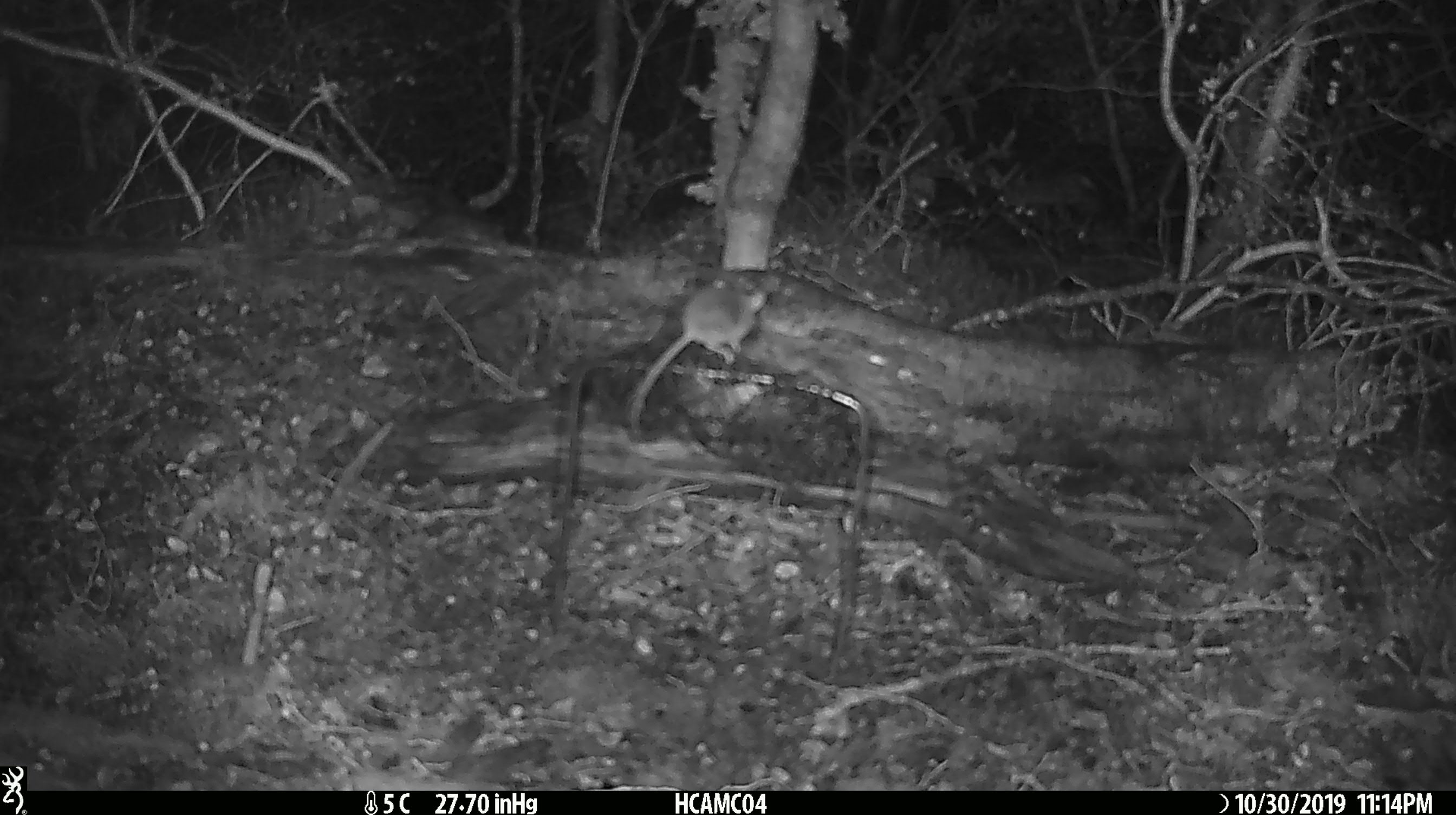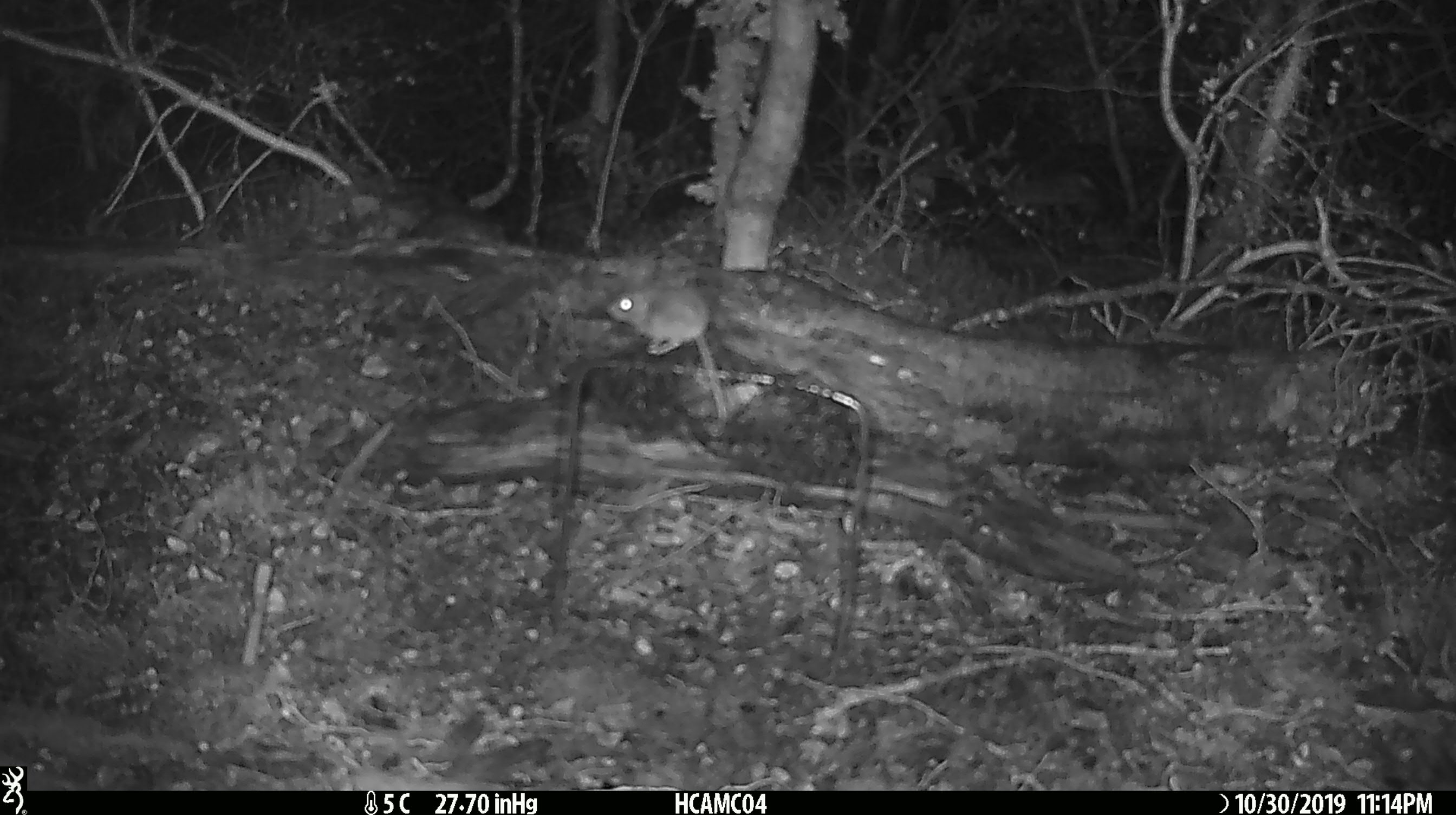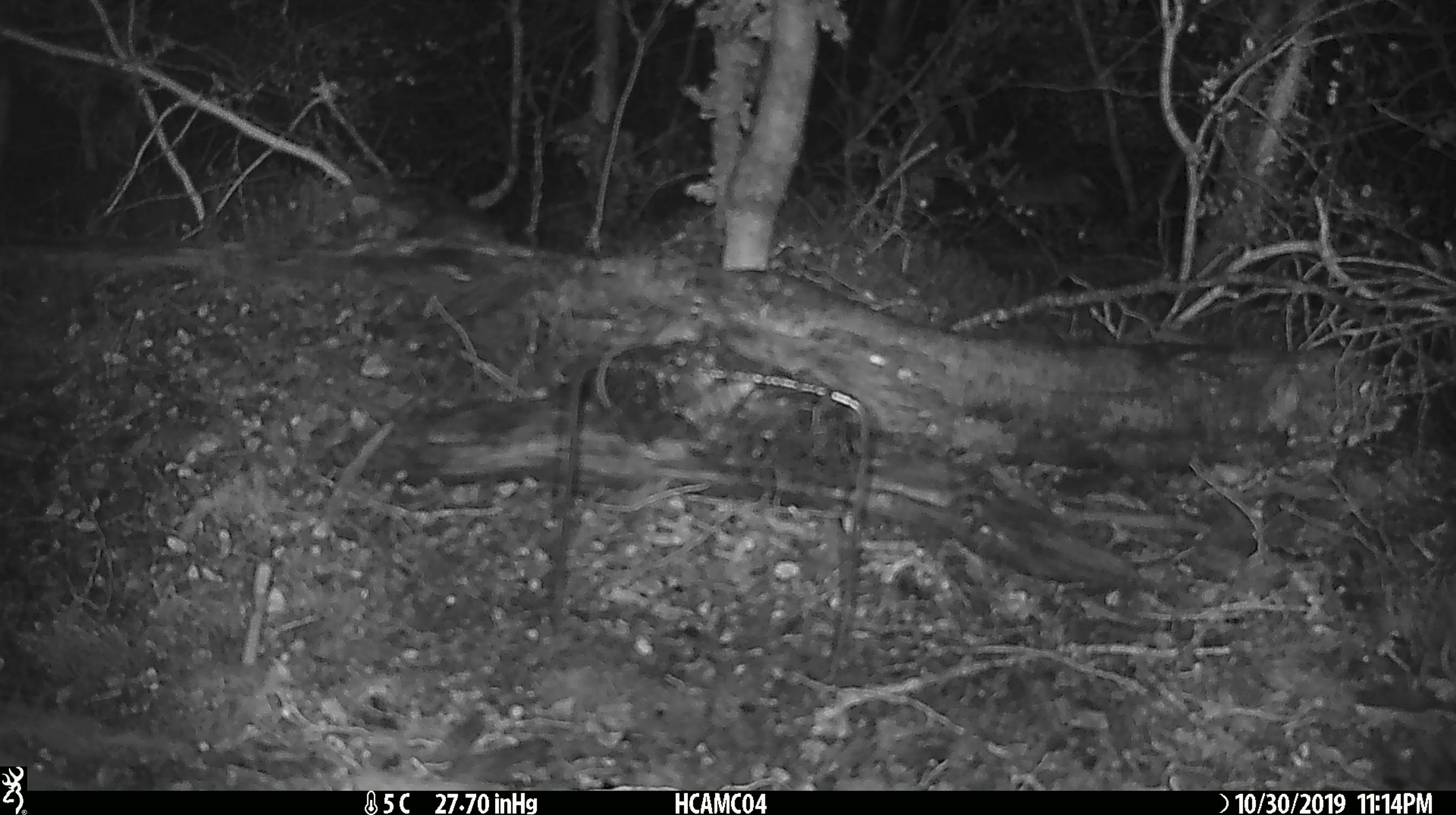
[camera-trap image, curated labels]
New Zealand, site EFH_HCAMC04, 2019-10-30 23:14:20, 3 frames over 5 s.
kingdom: Animalia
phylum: Chordata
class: Mammalia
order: Rodentia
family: Muridae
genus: Mus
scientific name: Mus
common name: mouse